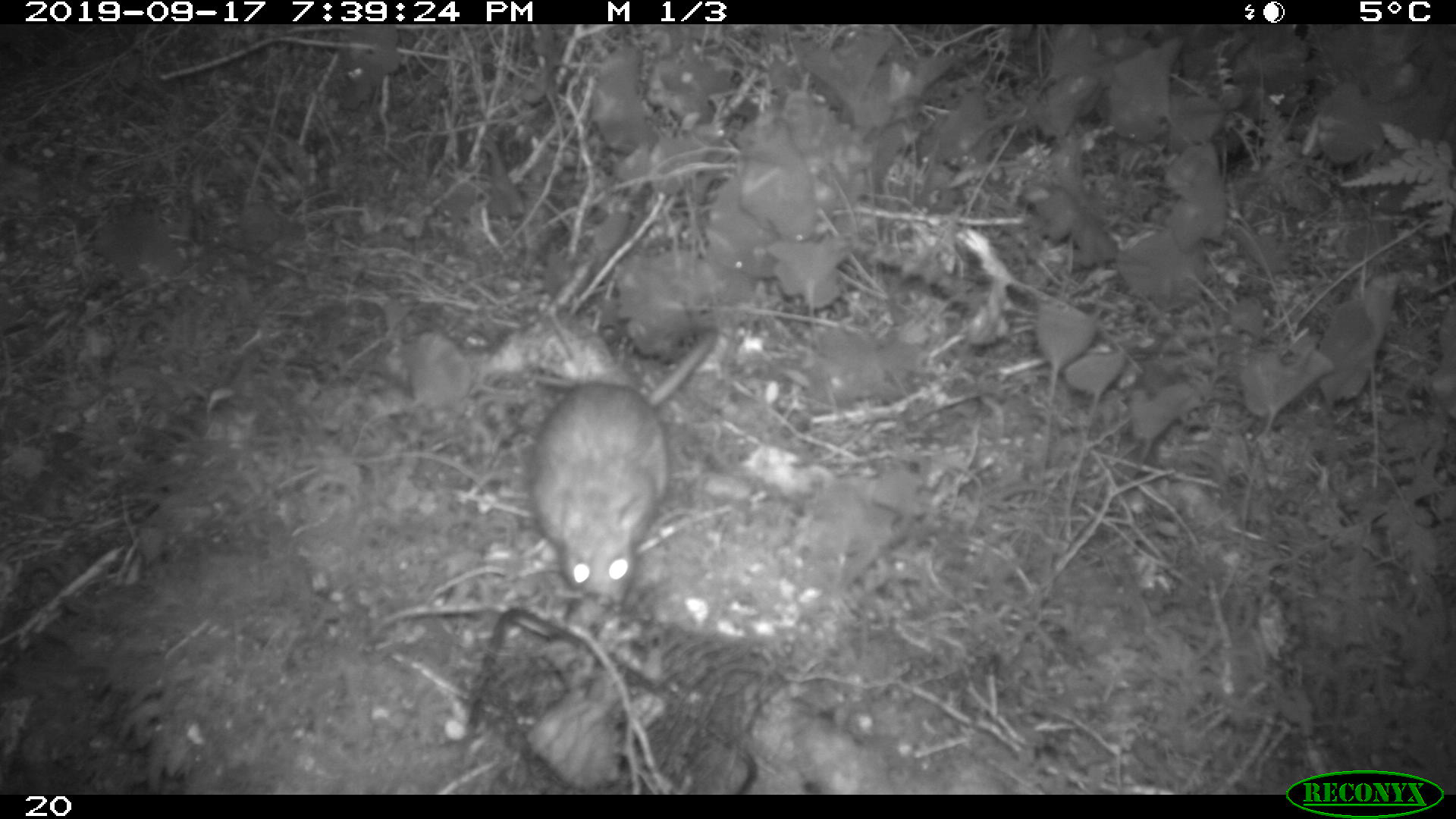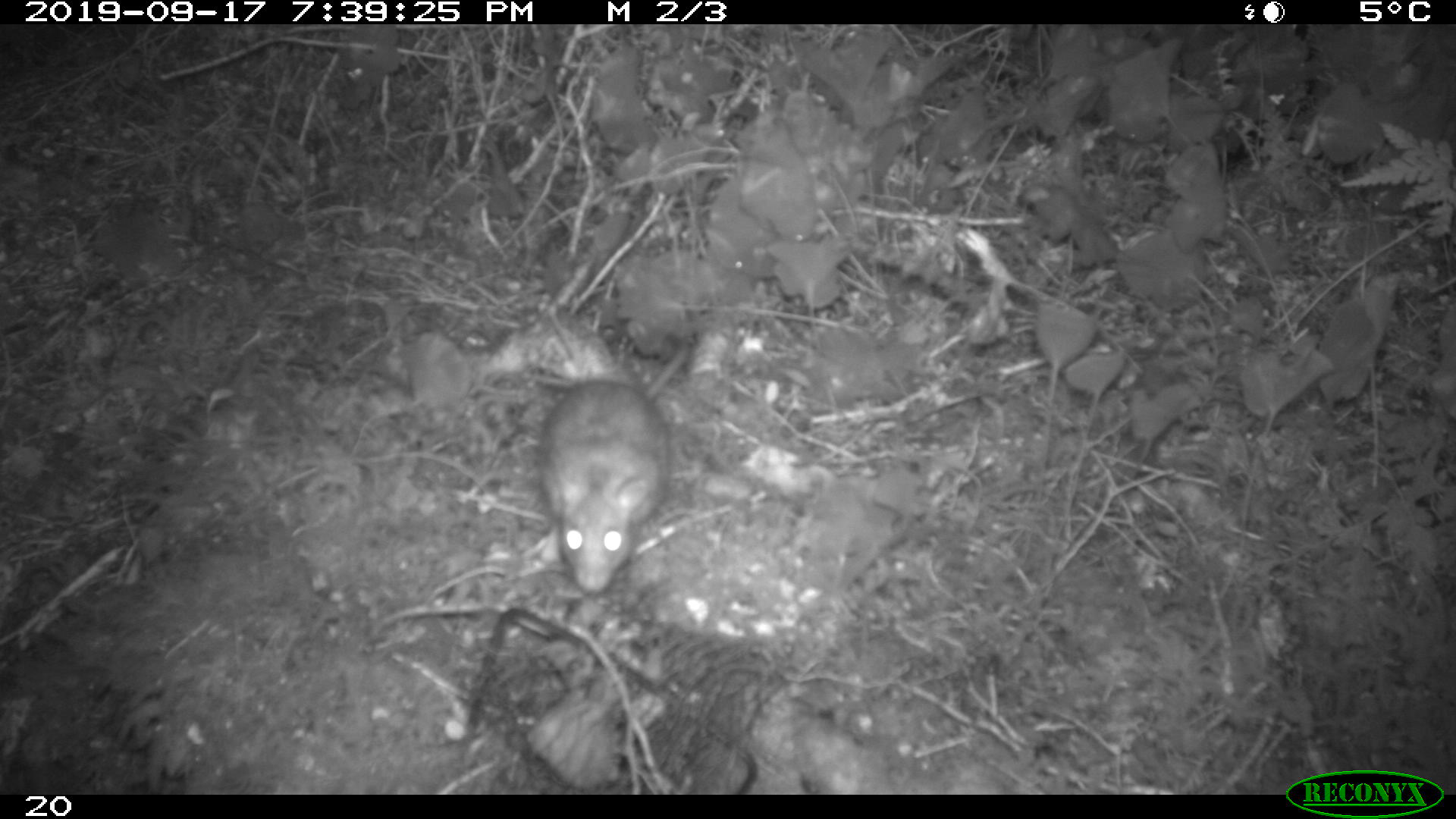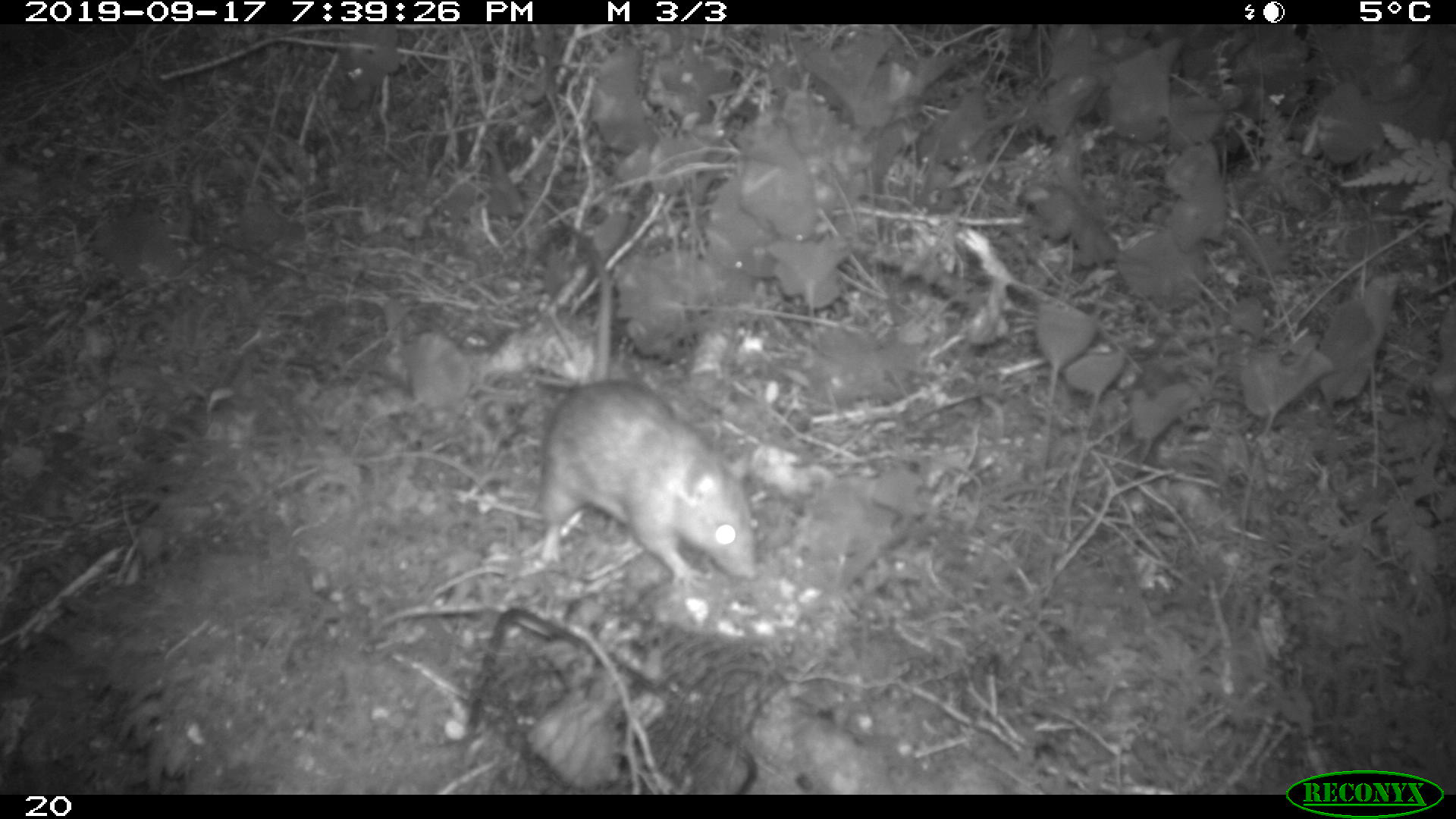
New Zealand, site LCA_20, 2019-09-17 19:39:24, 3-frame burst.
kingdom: Animalia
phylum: Chordata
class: Mammalia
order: Rodentia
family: Muridae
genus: Rattus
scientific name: Rattus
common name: rat